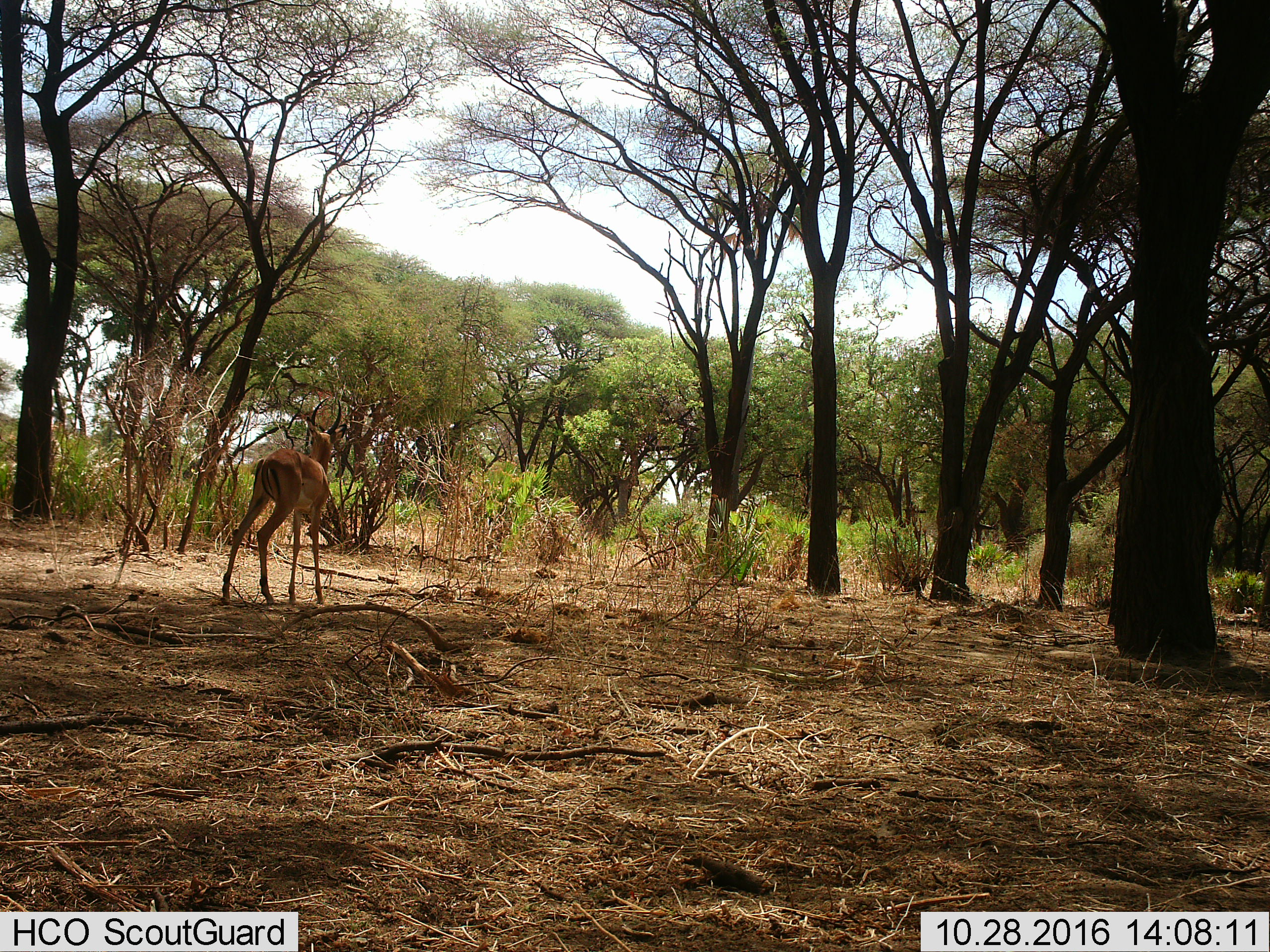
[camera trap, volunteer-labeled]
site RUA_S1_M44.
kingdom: Animalia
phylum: Chordata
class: Mammalia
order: Artiodactyla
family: Bovidae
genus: Aepyceros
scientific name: Aepyceros melampus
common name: impala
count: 1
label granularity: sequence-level